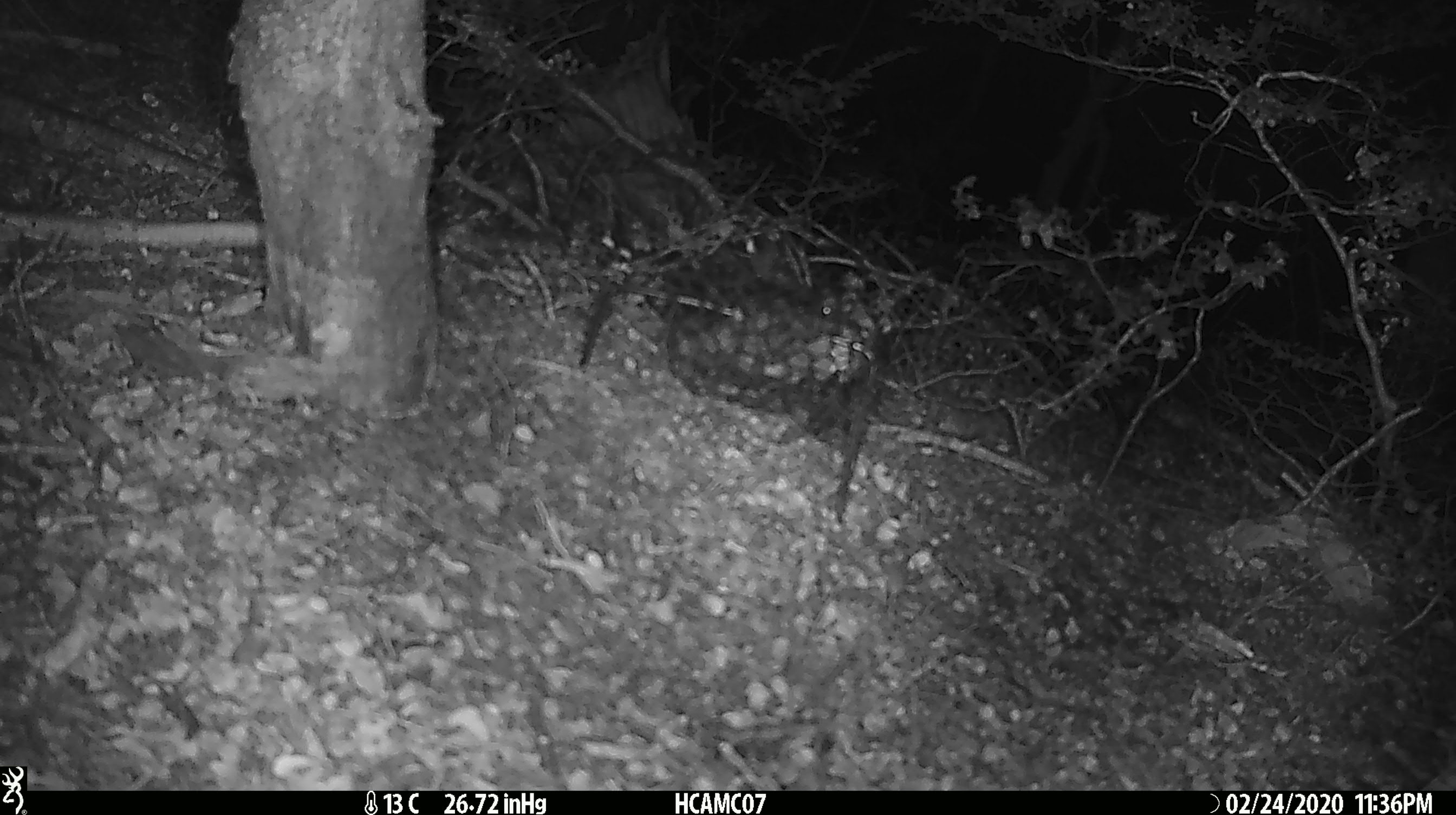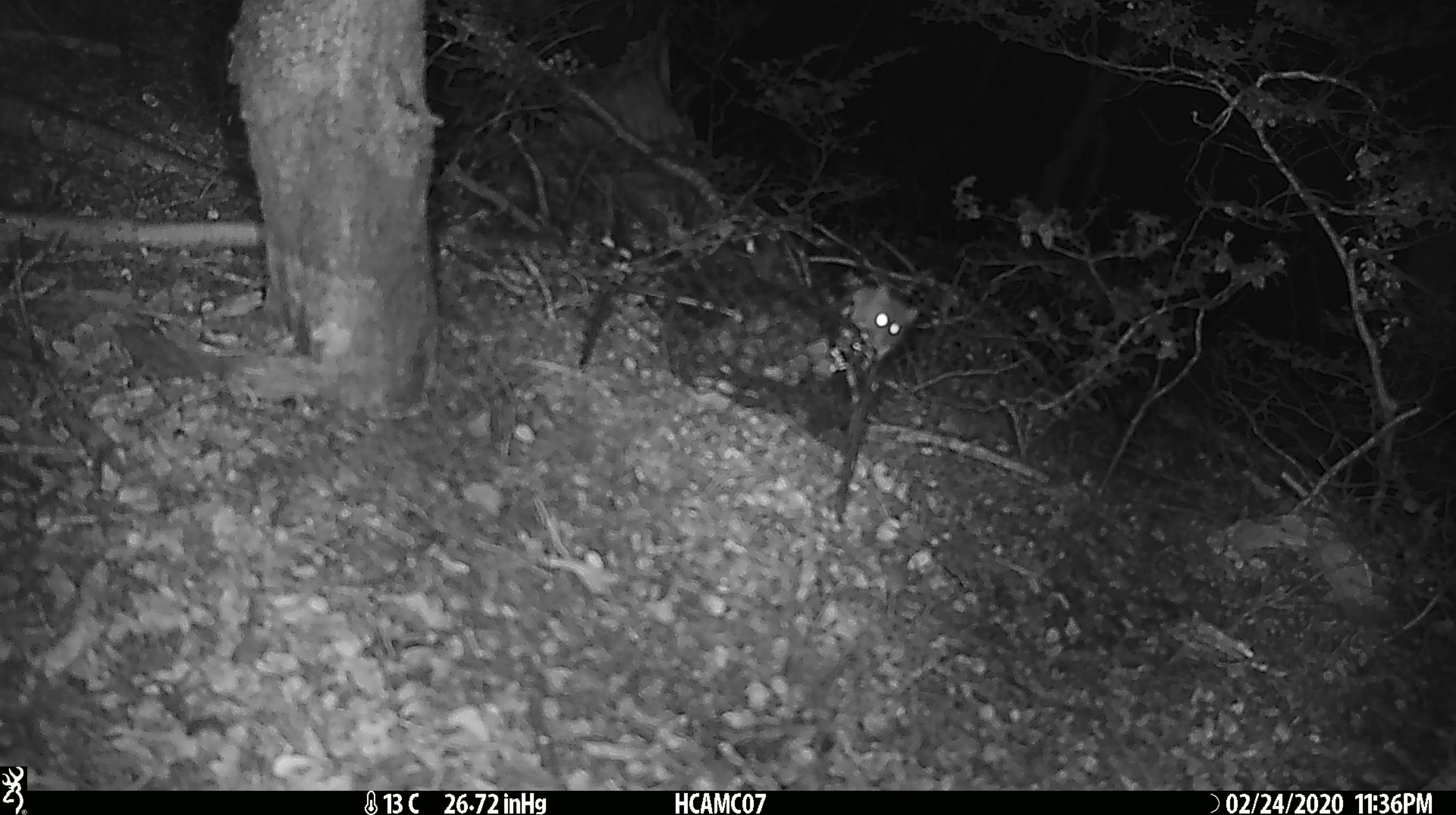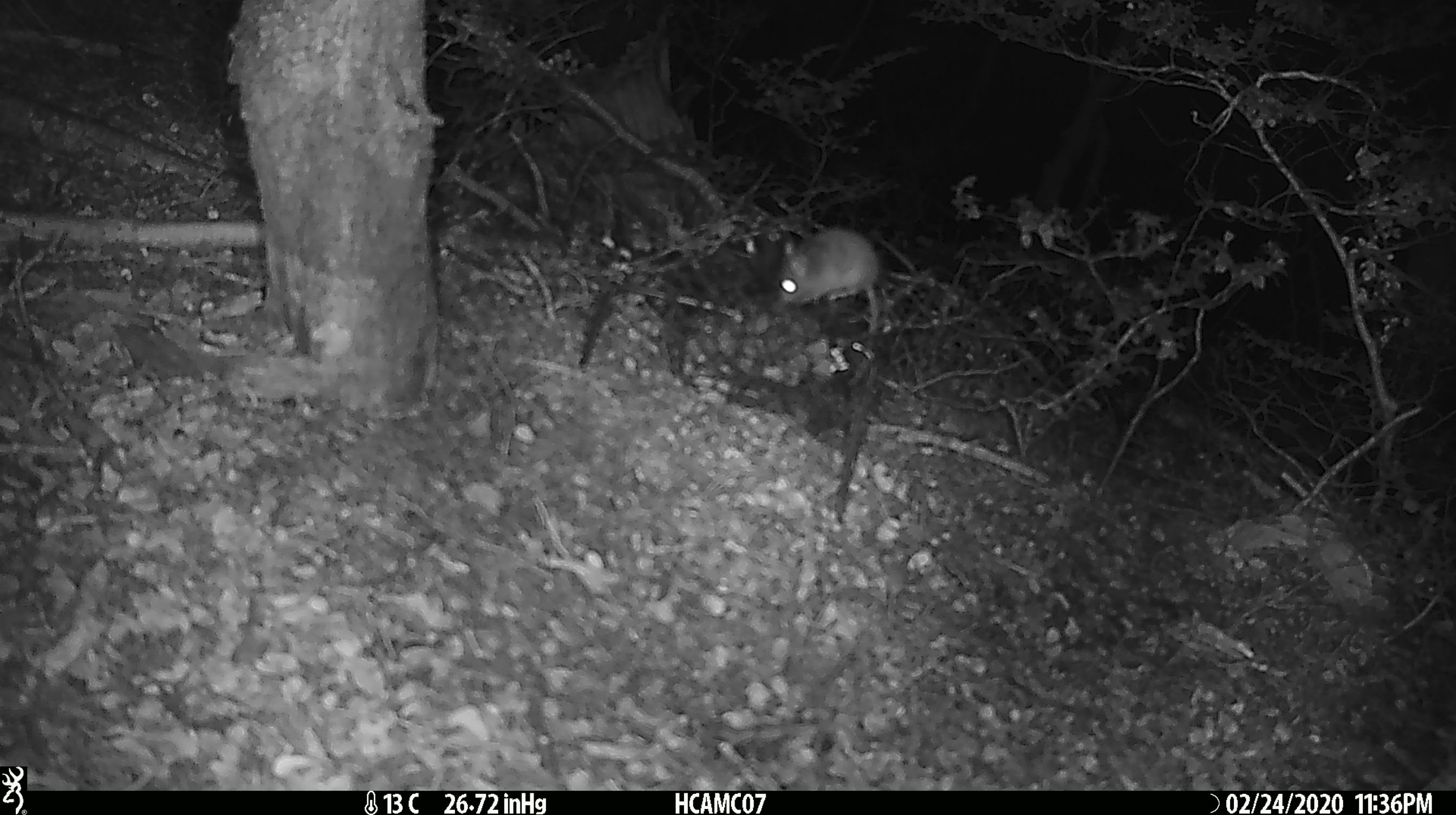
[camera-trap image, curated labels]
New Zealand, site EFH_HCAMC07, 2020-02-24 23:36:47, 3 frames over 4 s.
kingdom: Animalia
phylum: Chordata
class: Mammalia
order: Rodentia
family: Muridae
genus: Mus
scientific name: Mus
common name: mouse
Mouse (Mus).